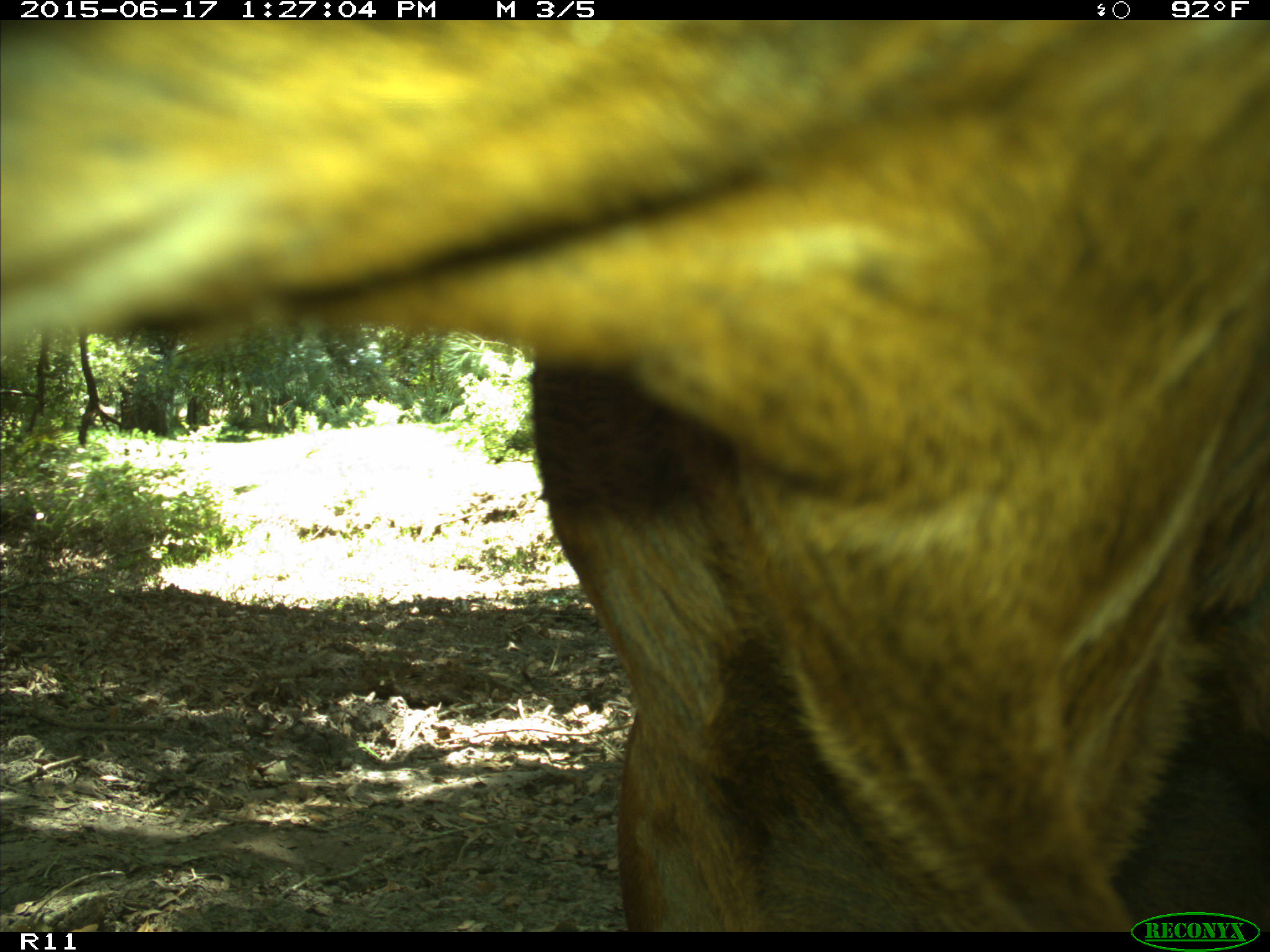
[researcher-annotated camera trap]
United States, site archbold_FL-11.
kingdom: Animalia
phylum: Chordata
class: Mammalia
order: Artiodactyla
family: Bovidae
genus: Bos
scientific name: Bos taurus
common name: domestic cow